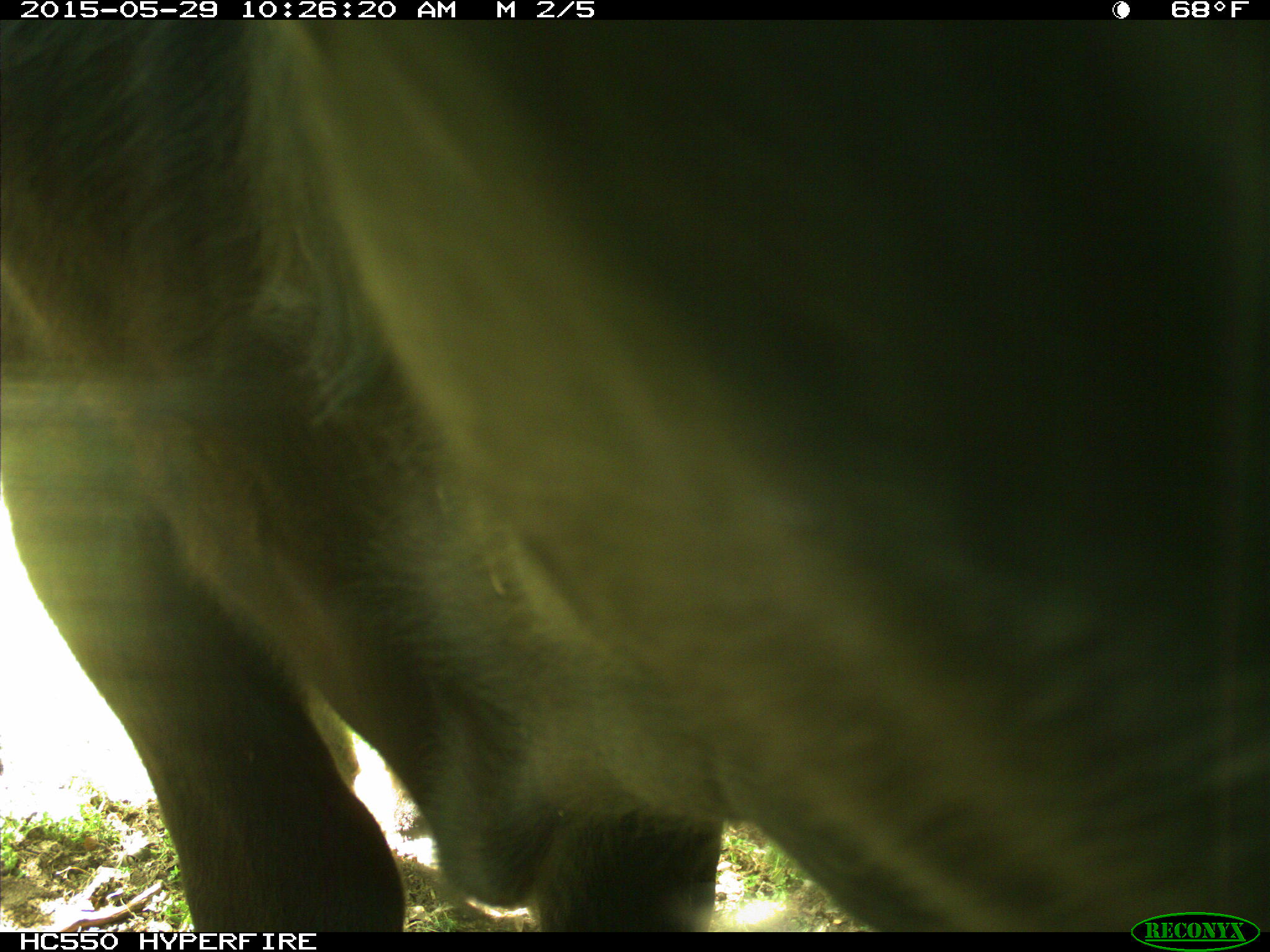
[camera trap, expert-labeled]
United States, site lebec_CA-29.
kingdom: Animalia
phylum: Chordata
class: Mammalia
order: Artiodactyla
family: Bovidae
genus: Bos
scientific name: Bos taurus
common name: domestic cow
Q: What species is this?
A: Bos taurus (domestic cow).